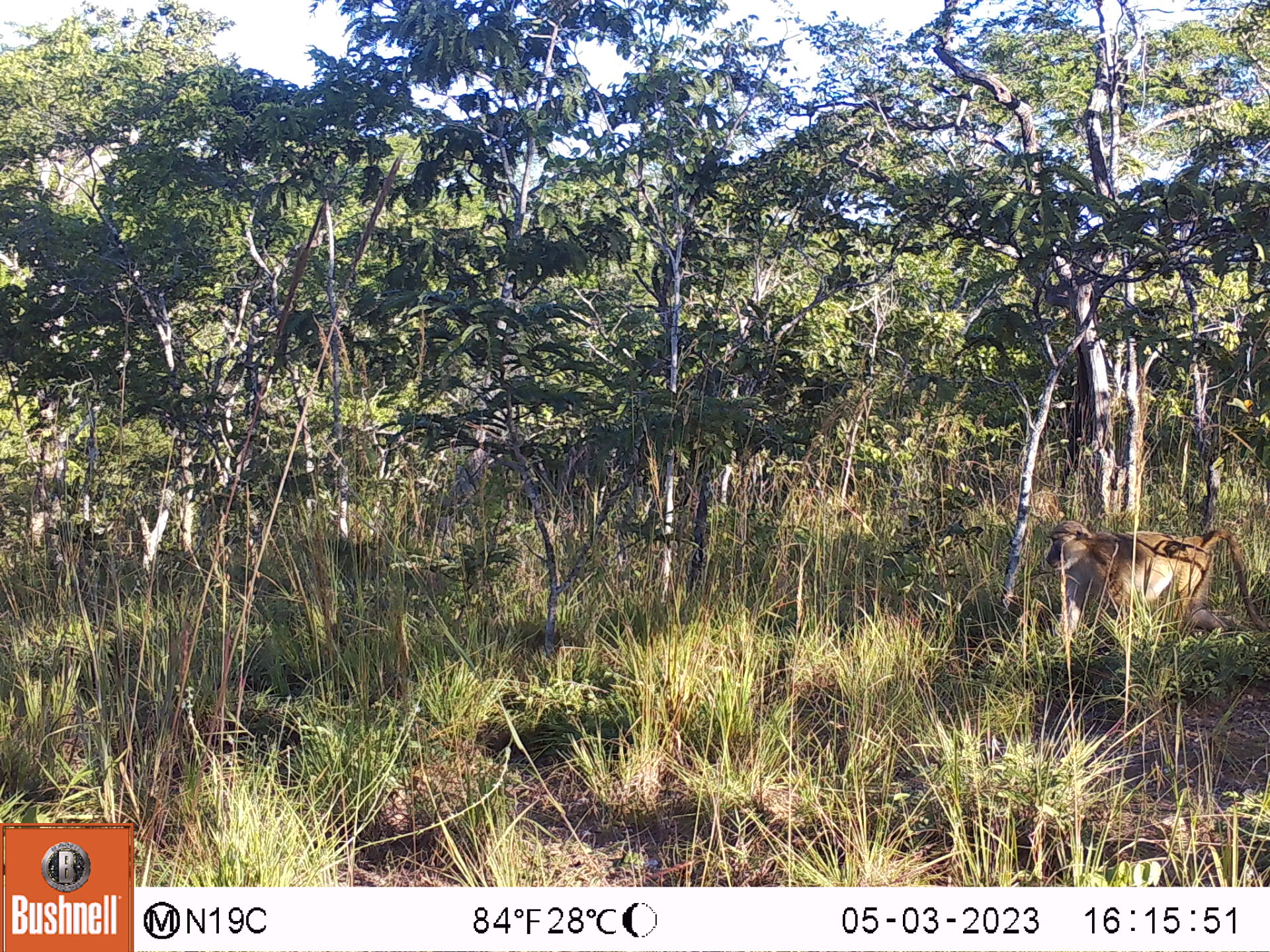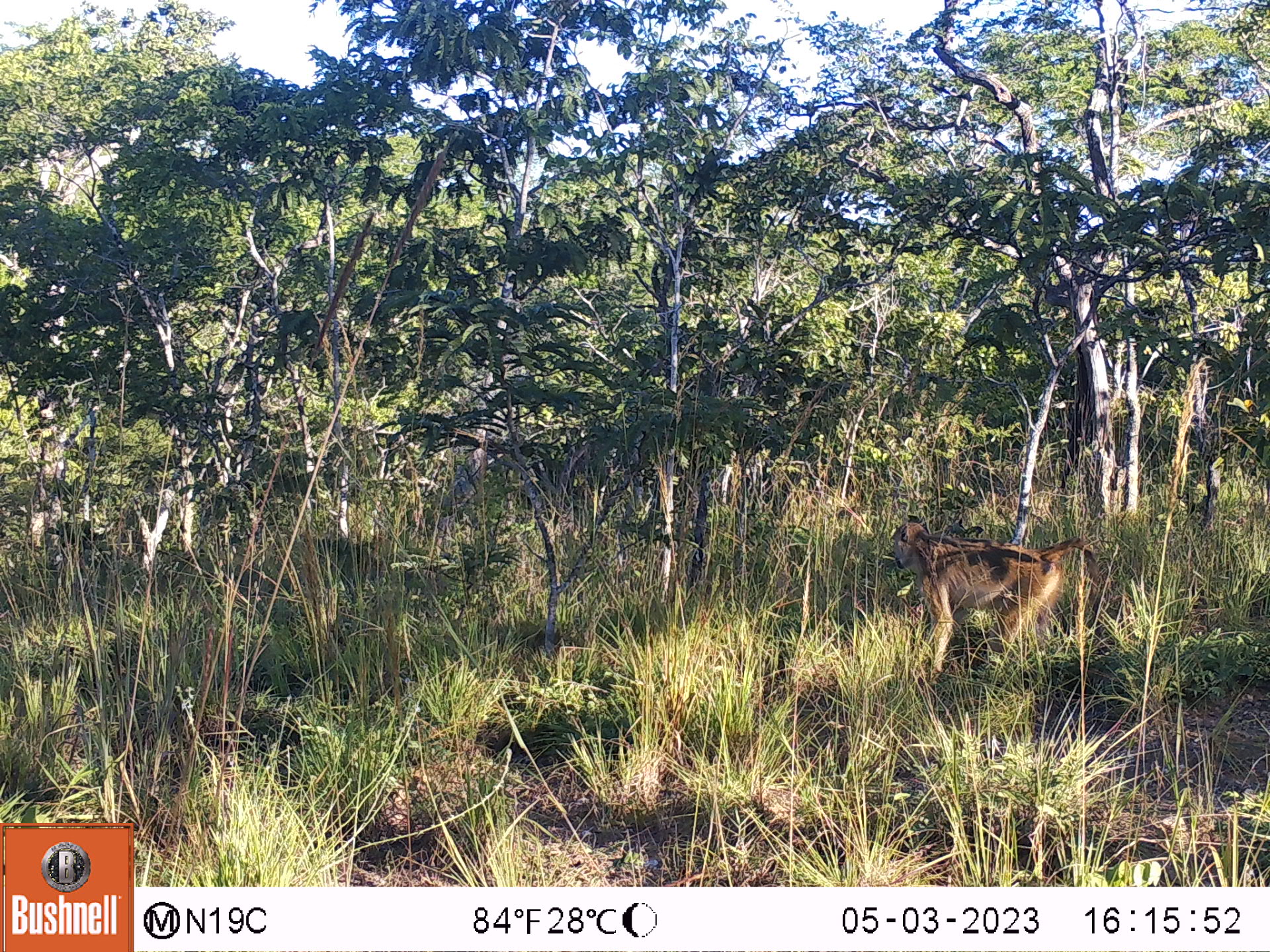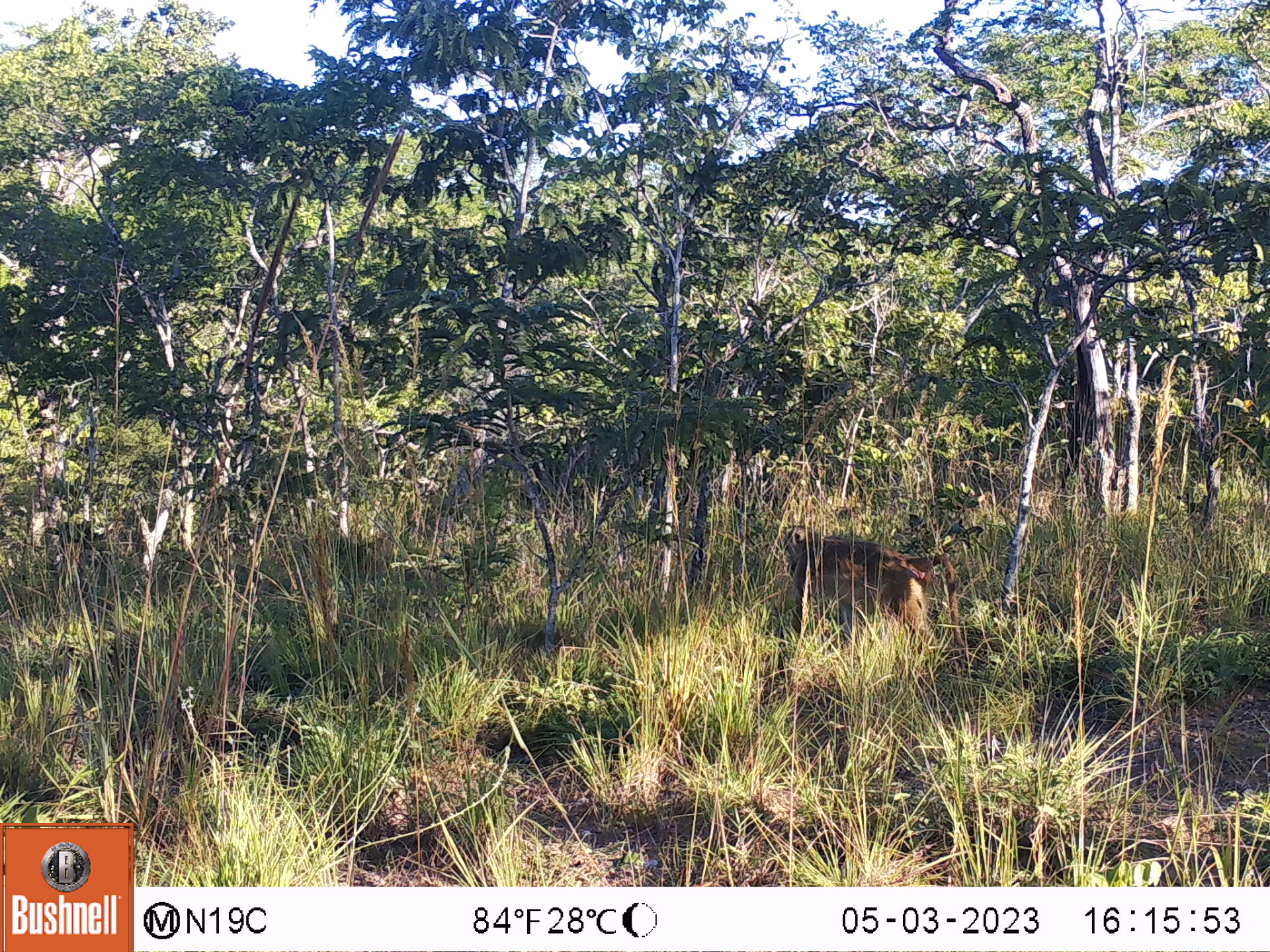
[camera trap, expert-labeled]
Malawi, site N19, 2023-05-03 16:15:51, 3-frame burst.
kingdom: Animalia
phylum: Chordata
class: Mammalia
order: Primates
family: Cercopithecidae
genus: Papio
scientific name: Papio cynocephalus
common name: yellow baboon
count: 1